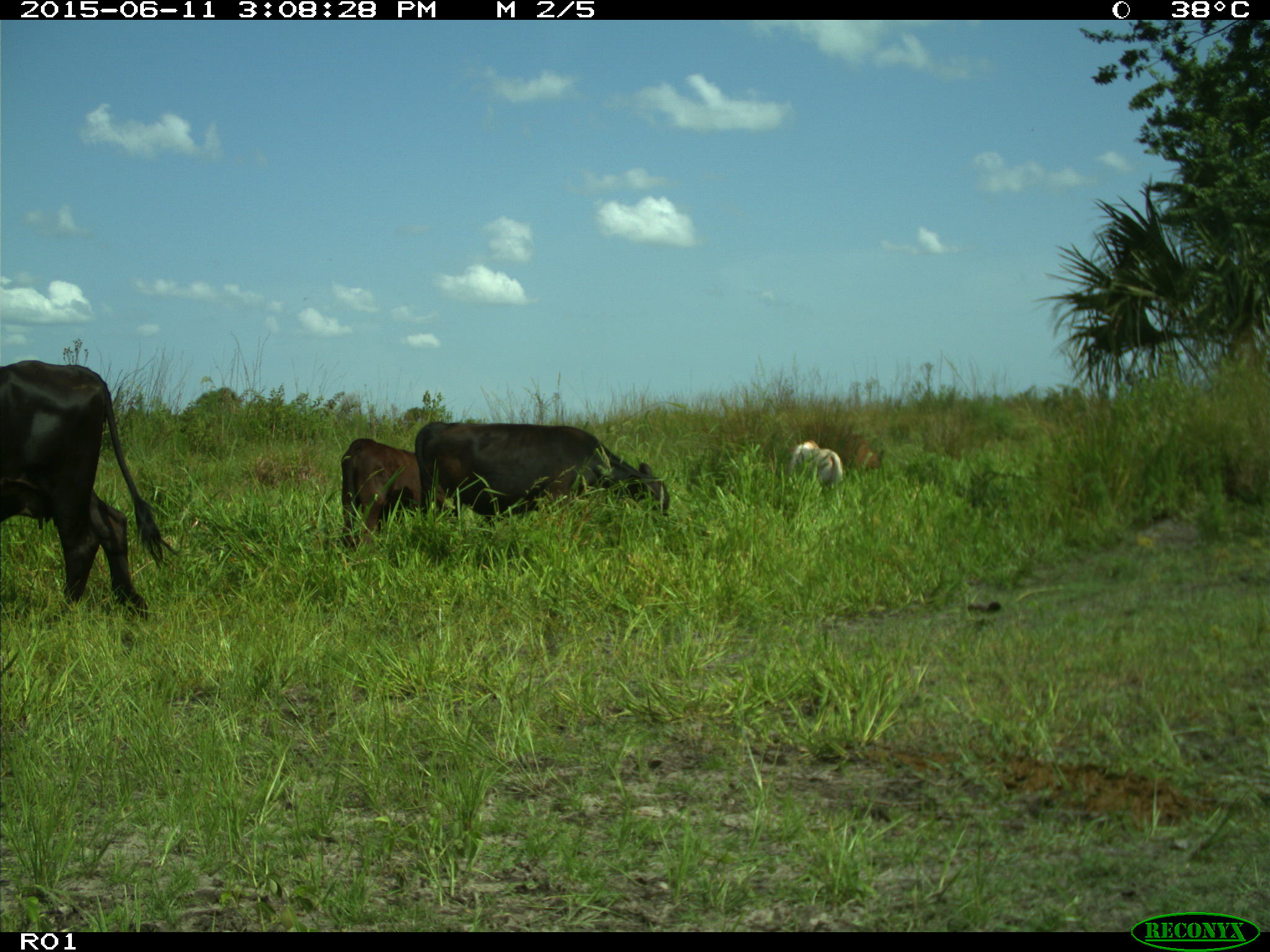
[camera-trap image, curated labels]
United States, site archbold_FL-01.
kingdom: Animalia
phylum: Chordata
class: Mammalia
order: Artiodactyla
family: Bovidae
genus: Bos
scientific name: Bos taurus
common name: domestic cow